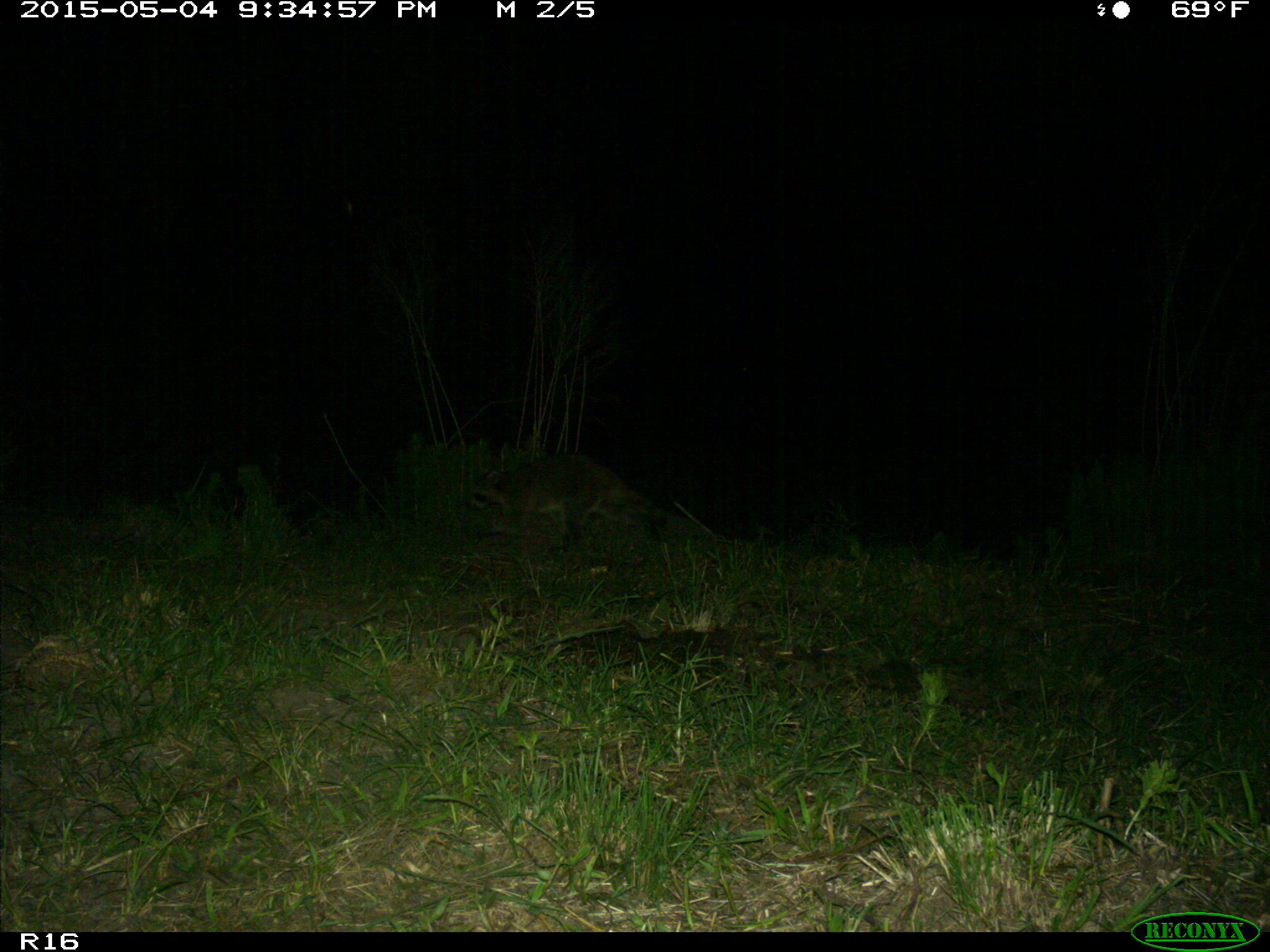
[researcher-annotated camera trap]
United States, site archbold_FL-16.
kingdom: Animalia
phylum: Chordata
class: Mammalia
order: Carnivora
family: Procyonidae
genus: Procyon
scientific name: Procyon lotor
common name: common raccoon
Procyon lotor (common raccoon).